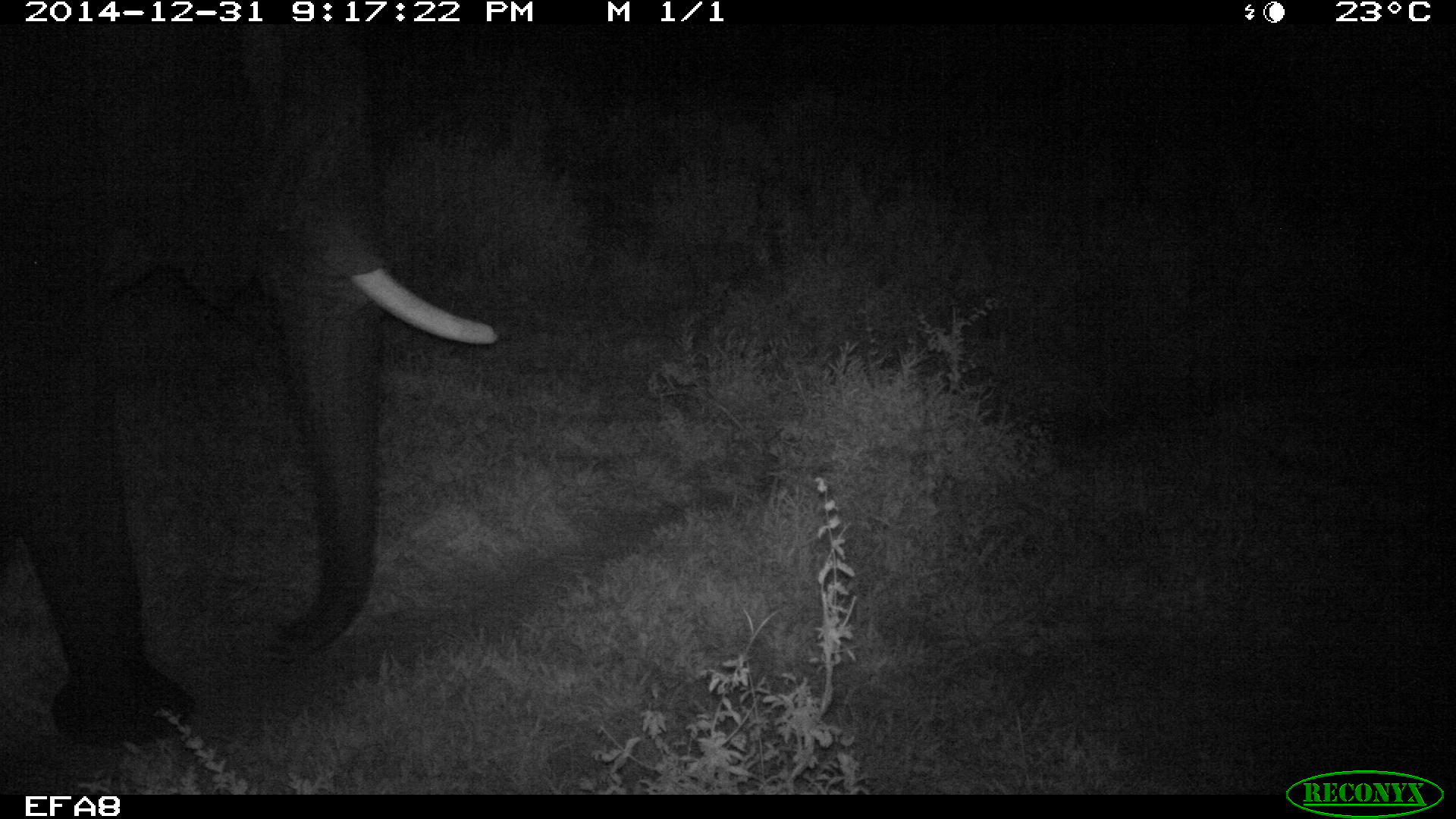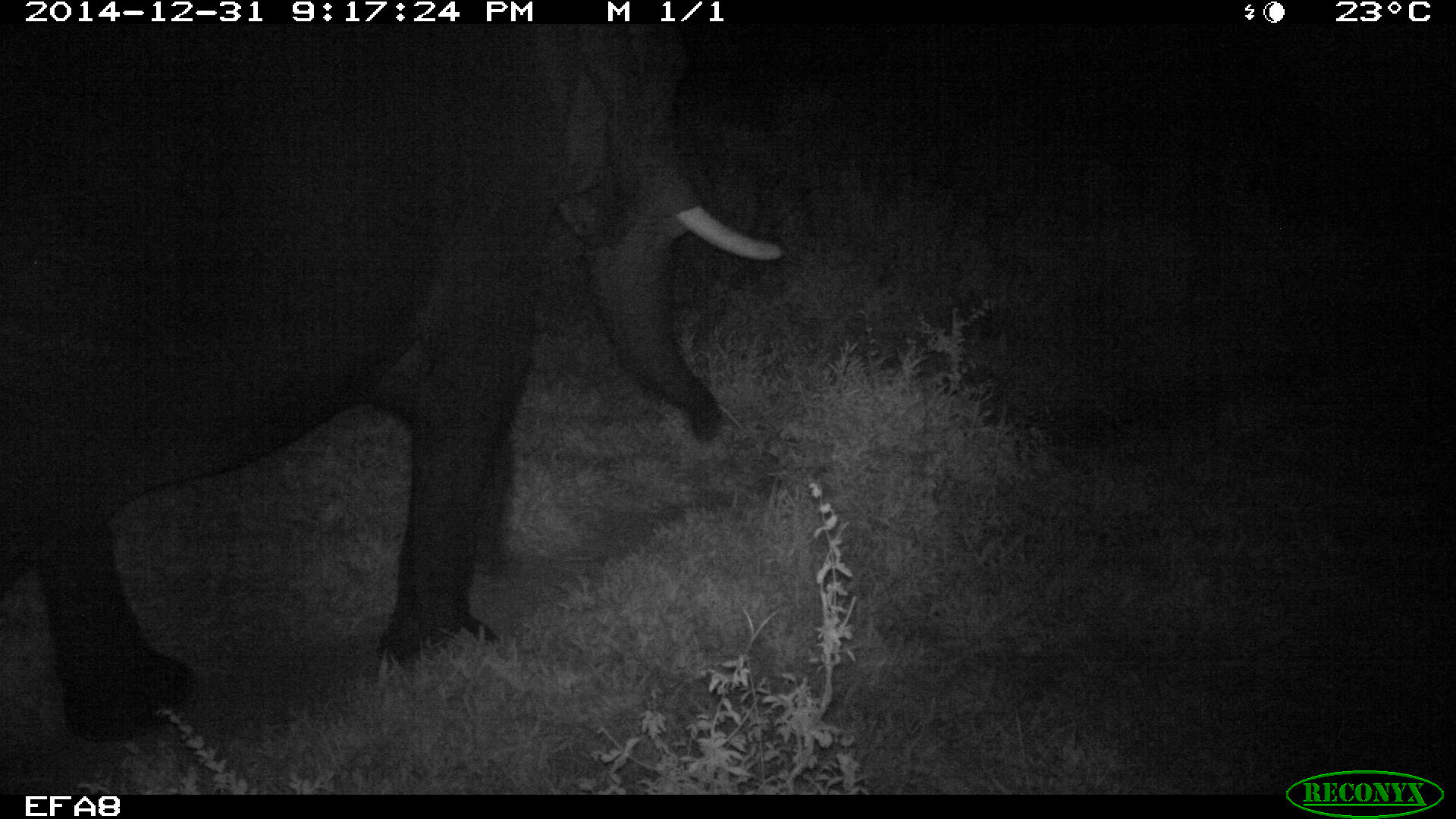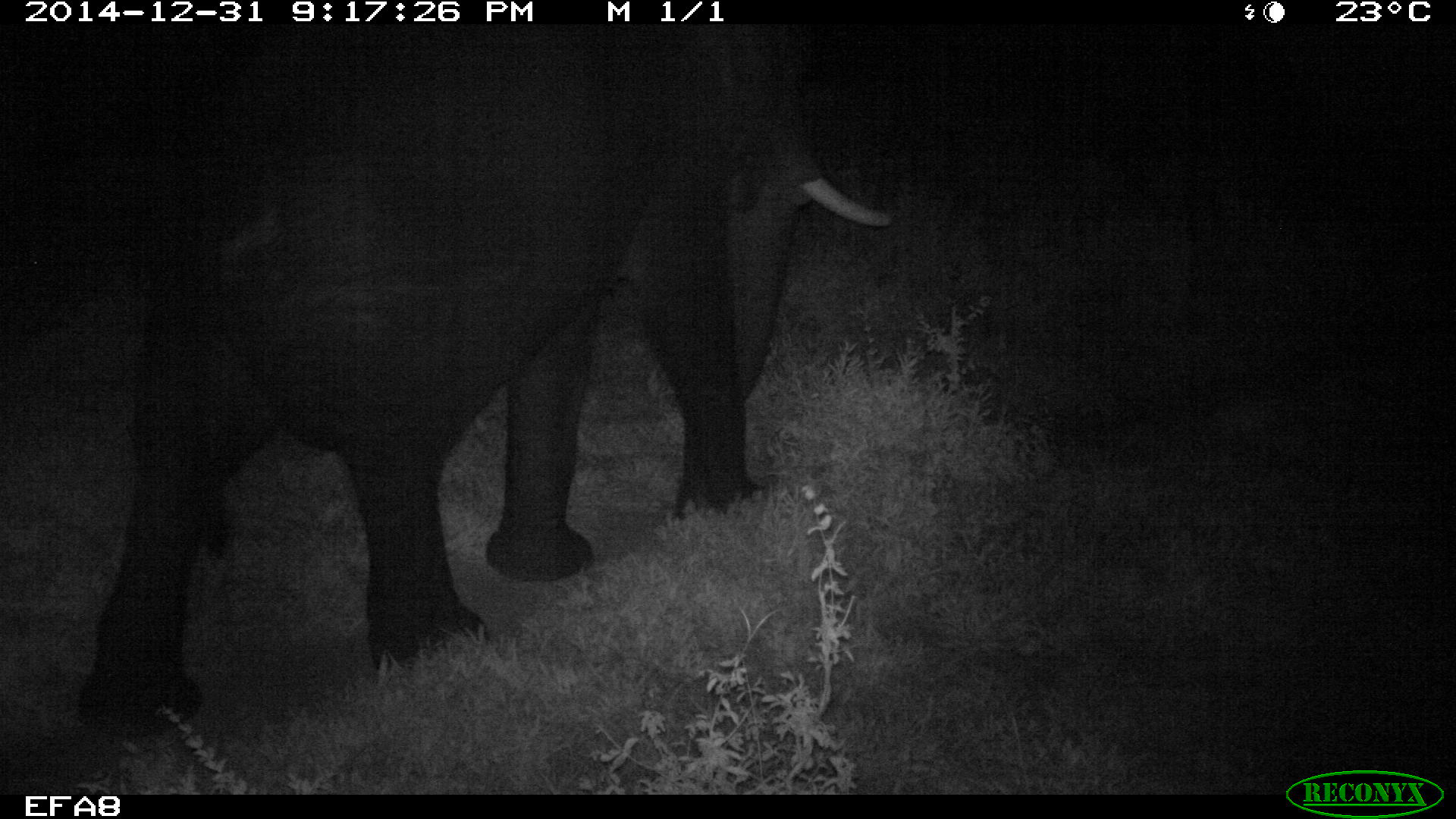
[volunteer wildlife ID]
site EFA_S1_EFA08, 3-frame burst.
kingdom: Animalia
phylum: Chordata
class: Mammalia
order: Proboscidea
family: Elephantidae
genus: Loxodonta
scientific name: Loxodonta africana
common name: african bush elephant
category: elephant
Elephant (african bush elephant) (Loxodonta africana), count 1. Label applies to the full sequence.